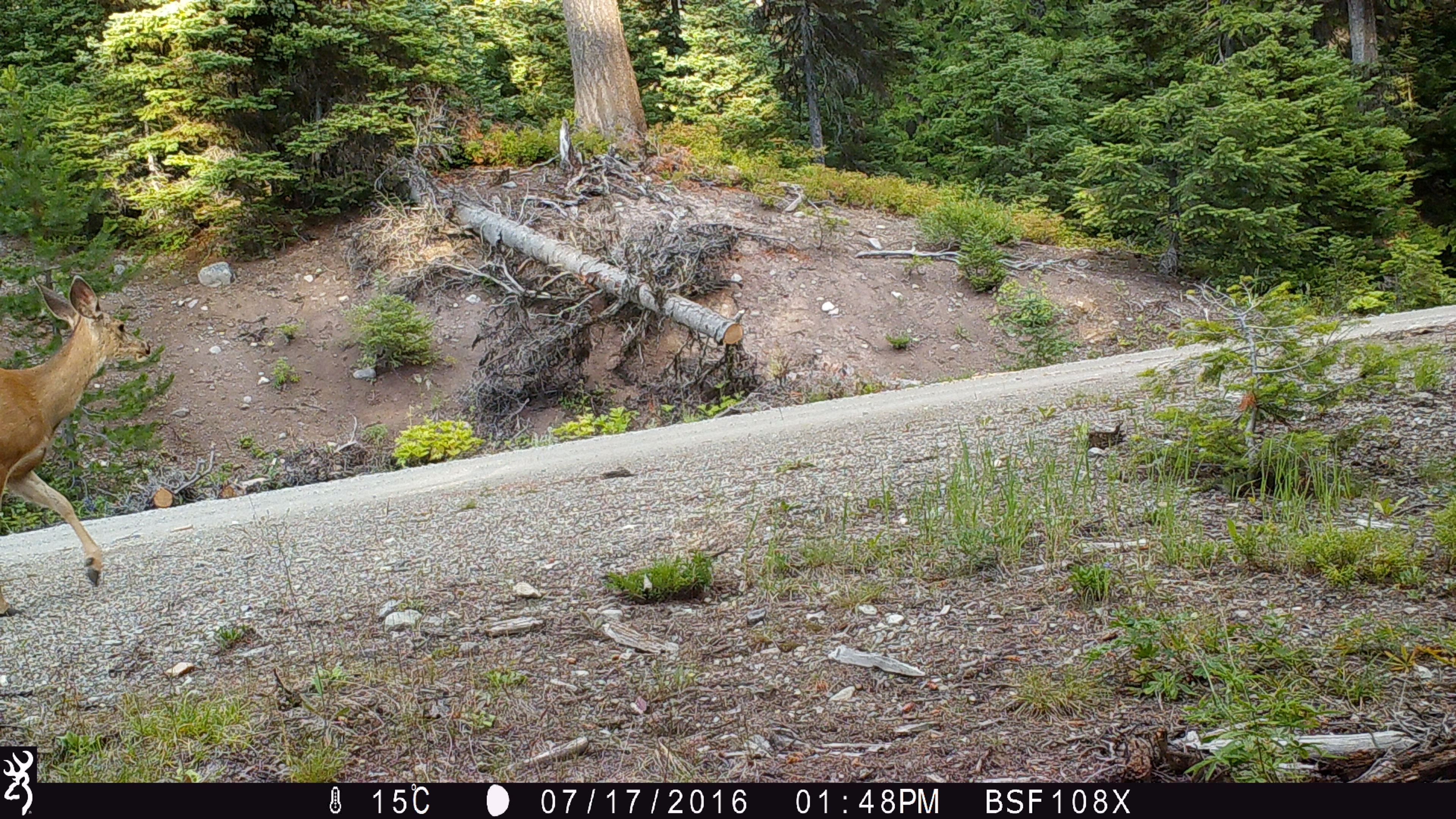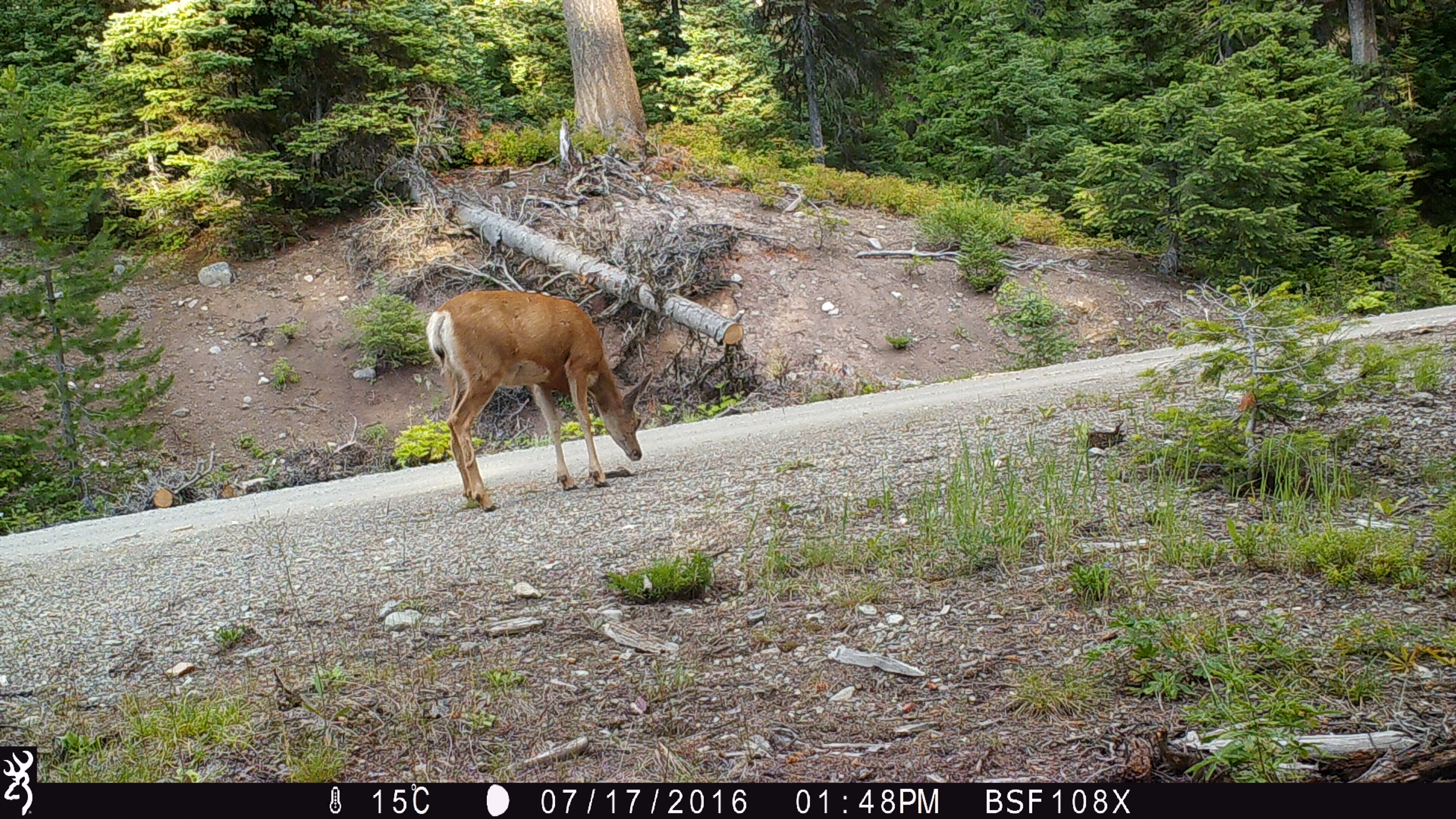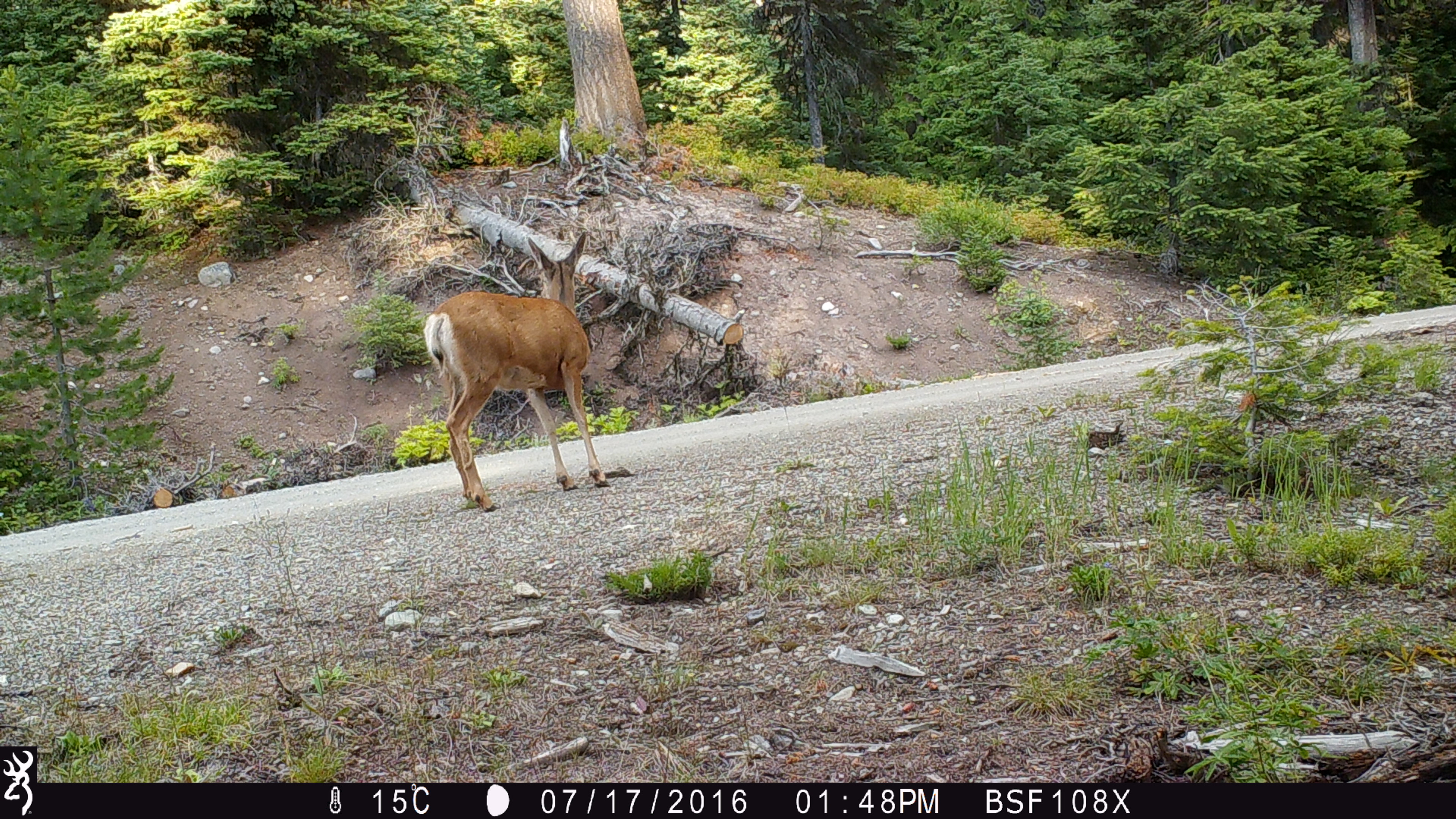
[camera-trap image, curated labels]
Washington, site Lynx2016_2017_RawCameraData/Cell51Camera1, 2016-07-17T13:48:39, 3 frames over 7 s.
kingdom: Animalia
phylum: Chordata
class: Mammalia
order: Artiodactyla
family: Cervidae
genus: Odocoileus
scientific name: Odocoileus hemionus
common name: mule deer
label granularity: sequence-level